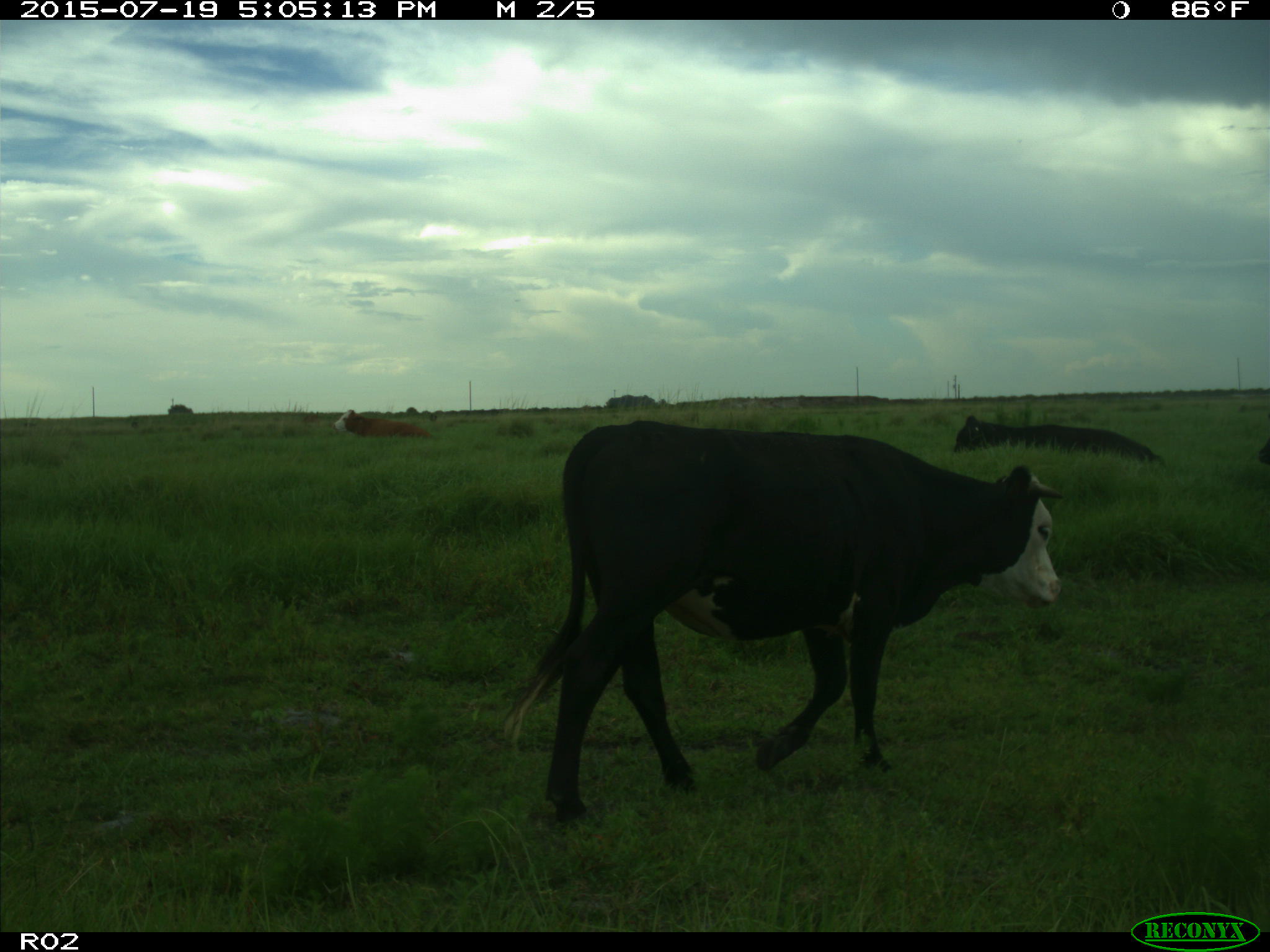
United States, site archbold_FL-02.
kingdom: Animalia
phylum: Chordata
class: Mammalia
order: Artiodactyla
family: Bovidae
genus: Bos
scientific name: Bos taurus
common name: domestic cow